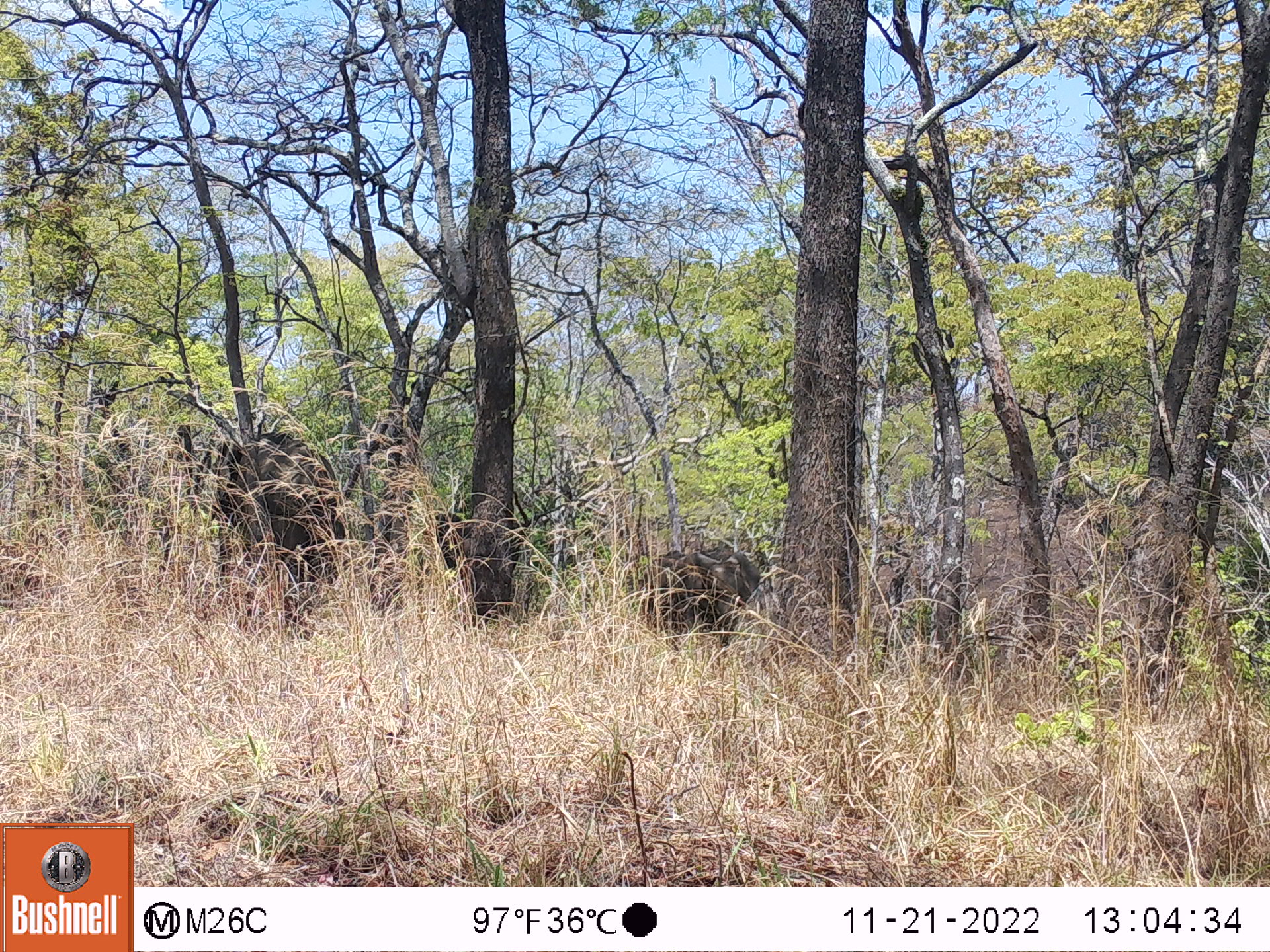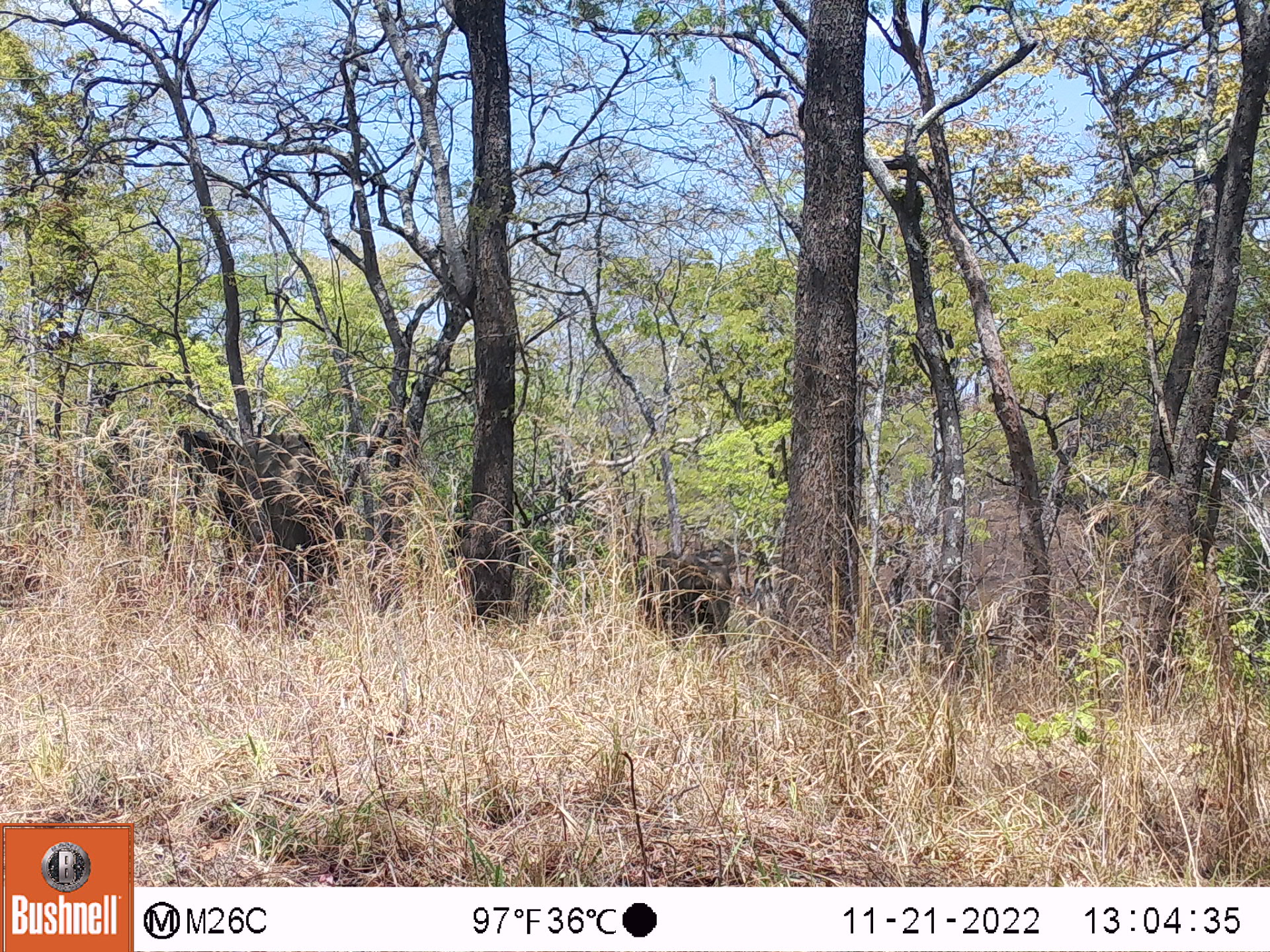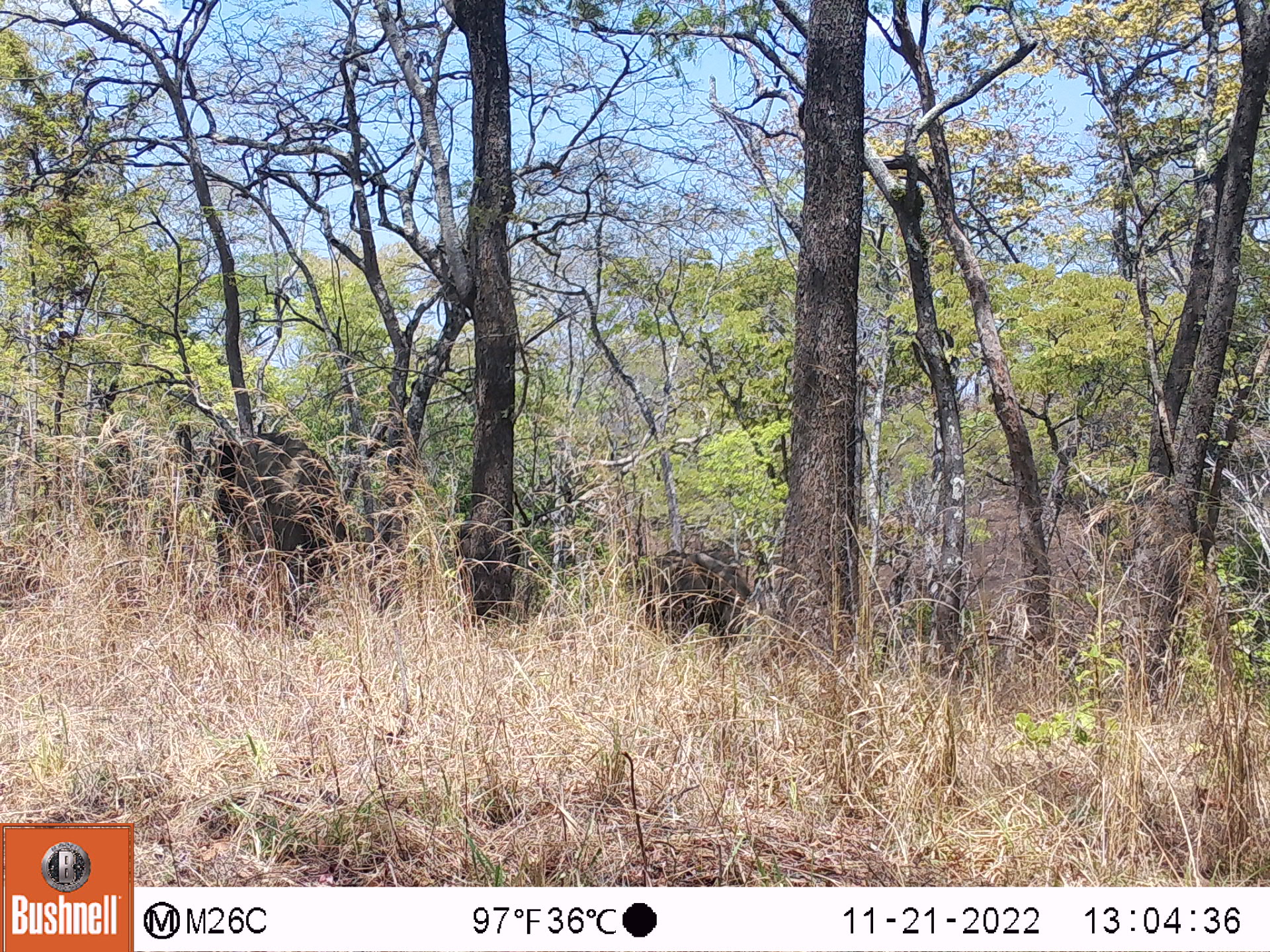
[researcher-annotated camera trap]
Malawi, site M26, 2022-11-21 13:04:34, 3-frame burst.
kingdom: Animalia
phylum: Chordata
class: Mammalia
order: Proboscidea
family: Elephantidae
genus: Loxodonta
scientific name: Loxodonta africana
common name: african savanna elephant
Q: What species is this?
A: African savanna elephant (Loxodonta africana).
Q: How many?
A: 3.